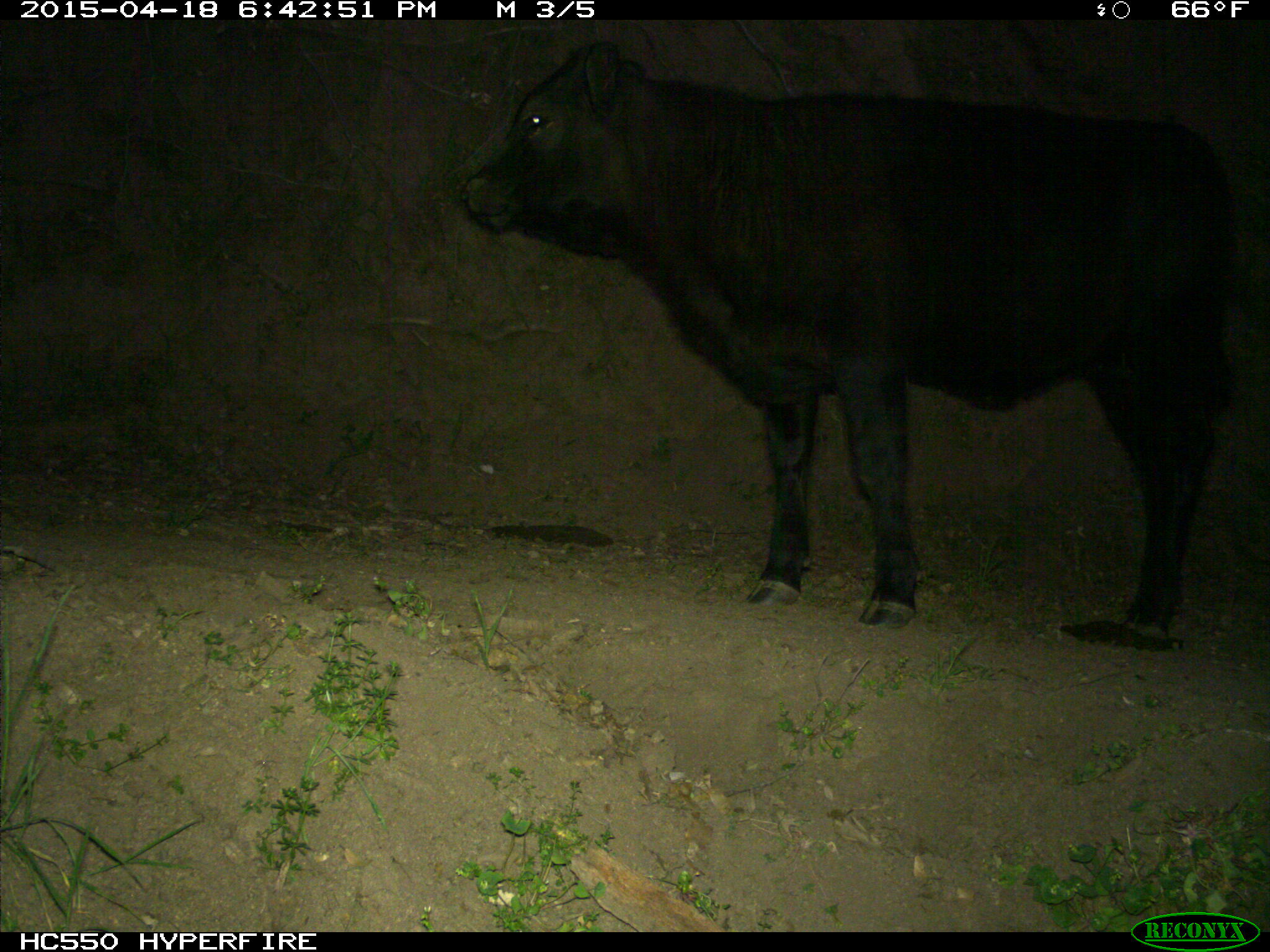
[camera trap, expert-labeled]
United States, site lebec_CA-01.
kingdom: Animalia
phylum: Chordata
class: Mammalia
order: Artiodactyla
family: Bovidae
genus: Bos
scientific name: Bos taurus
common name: domestic cow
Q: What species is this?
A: Bos taurus (domestic cow).